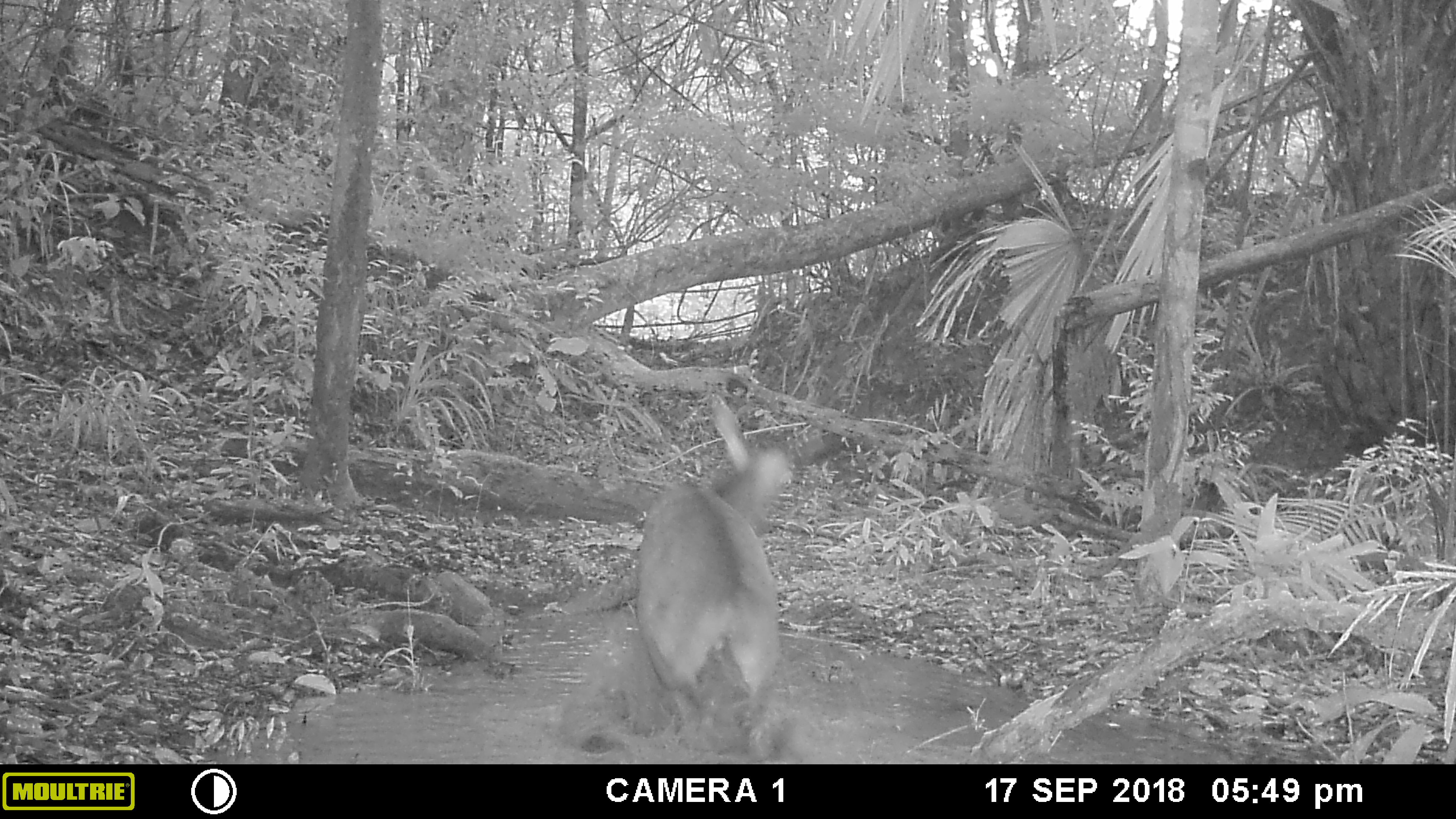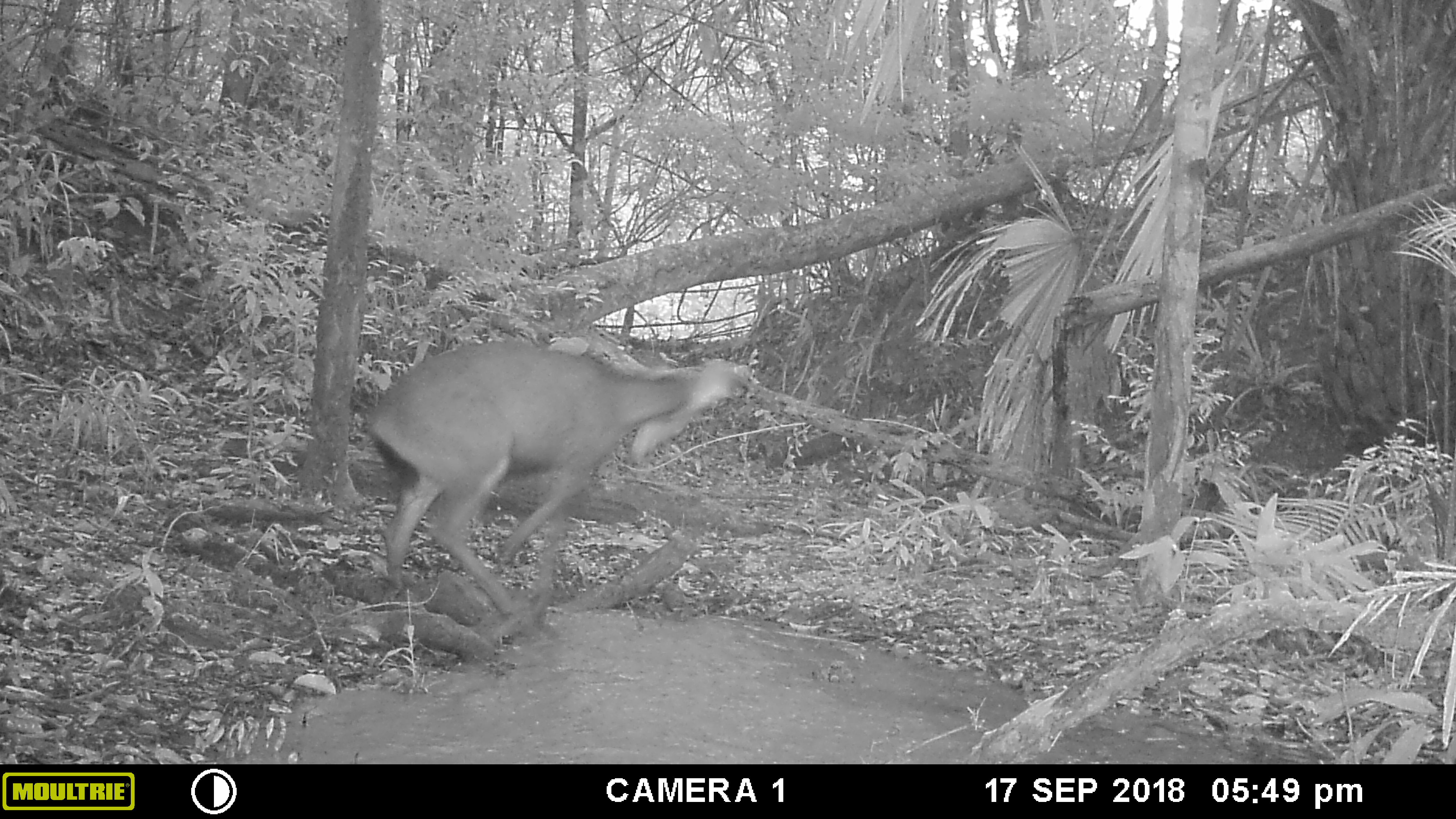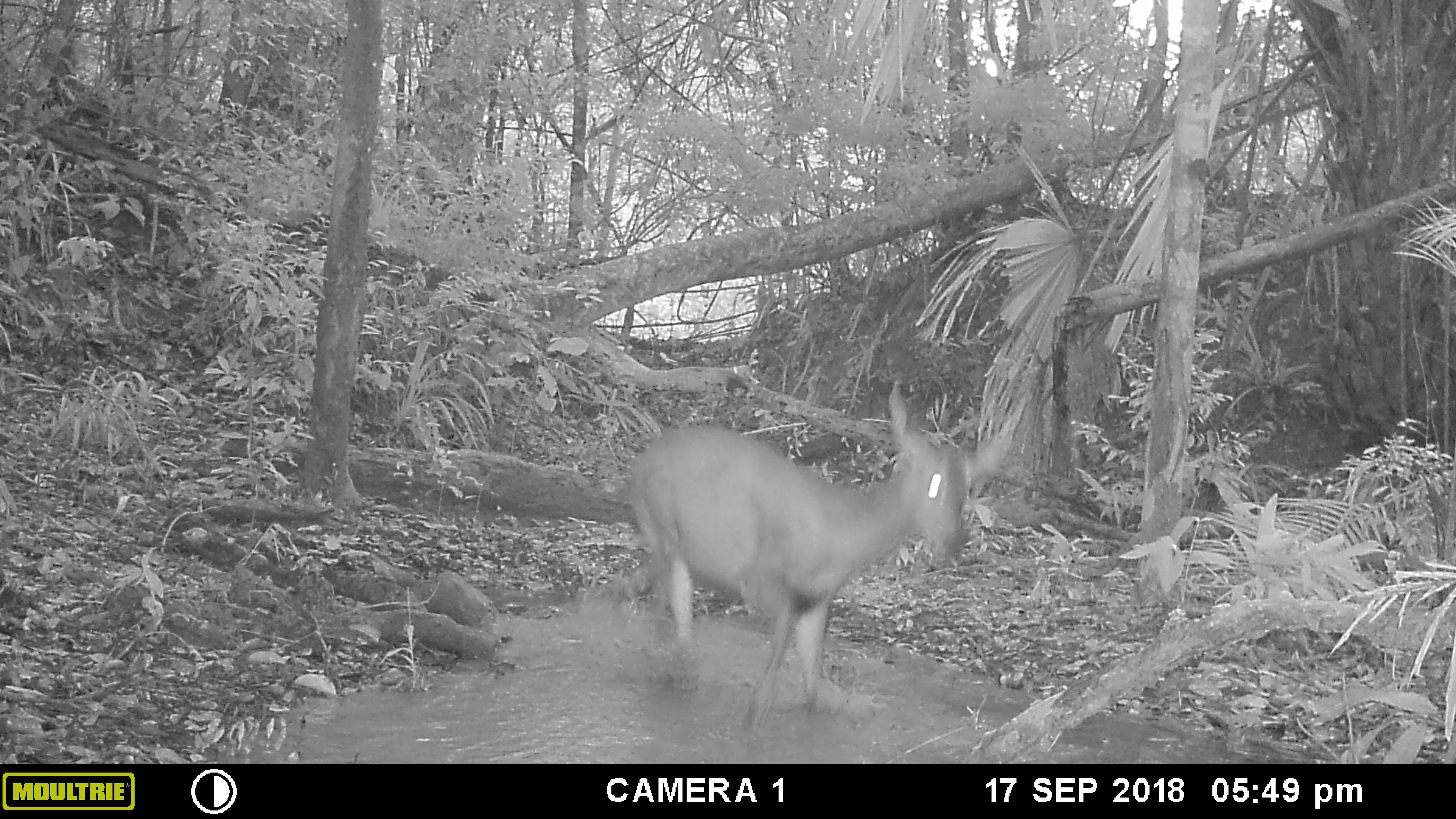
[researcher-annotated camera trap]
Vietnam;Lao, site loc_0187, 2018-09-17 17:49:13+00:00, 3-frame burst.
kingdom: Animalia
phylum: Chordata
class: Mammalia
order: Artiodactyla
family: Cervidae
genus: Rusa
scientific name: Rusa unicolor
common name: sambar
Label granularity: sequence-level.